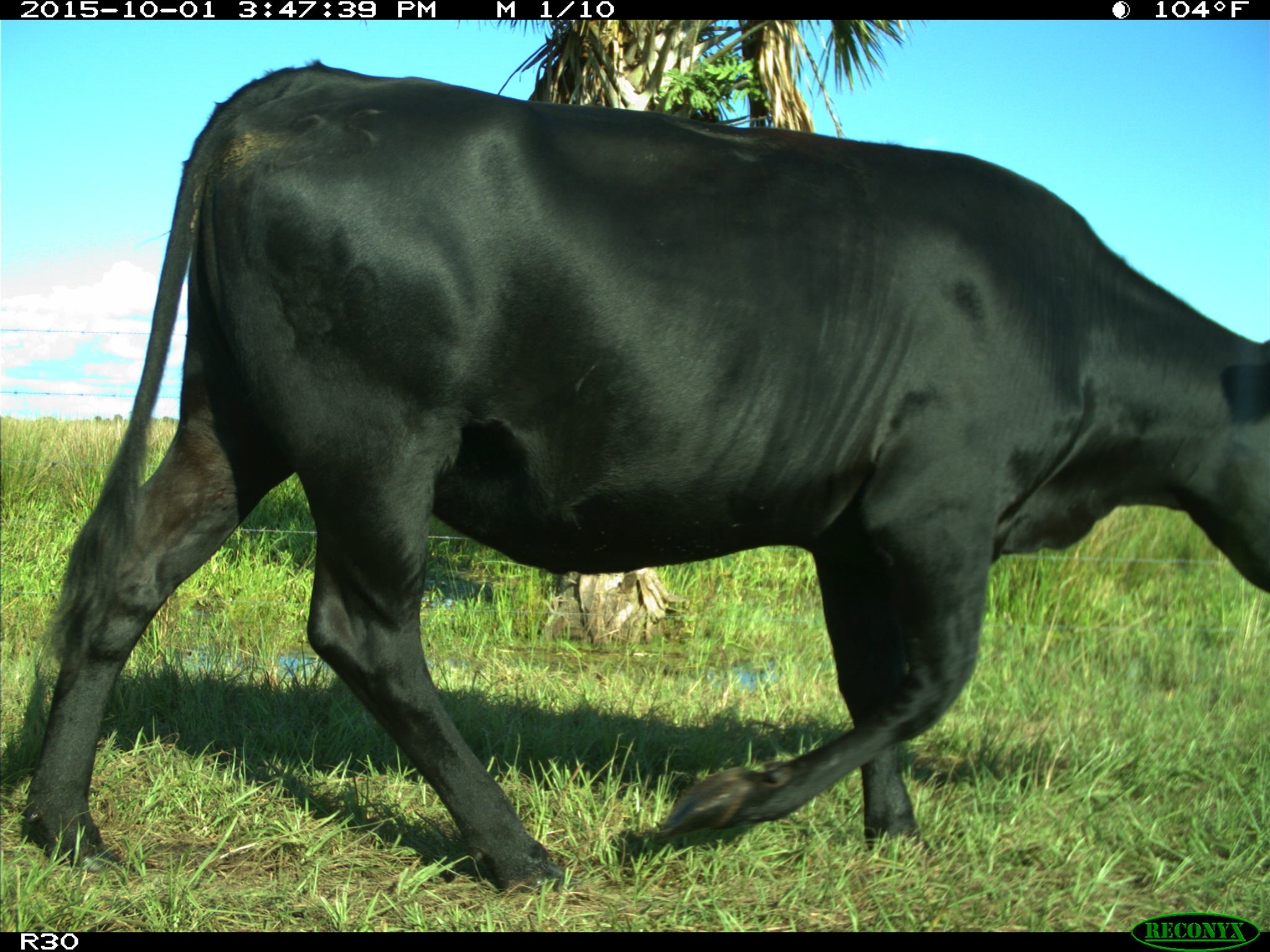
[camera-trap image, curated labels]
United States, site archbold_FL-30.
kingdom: Animalia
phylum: Chordata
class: Mammalia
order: Artiodactyla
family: Bovidae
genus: Bos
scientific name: Bos taurus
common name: domestic cow